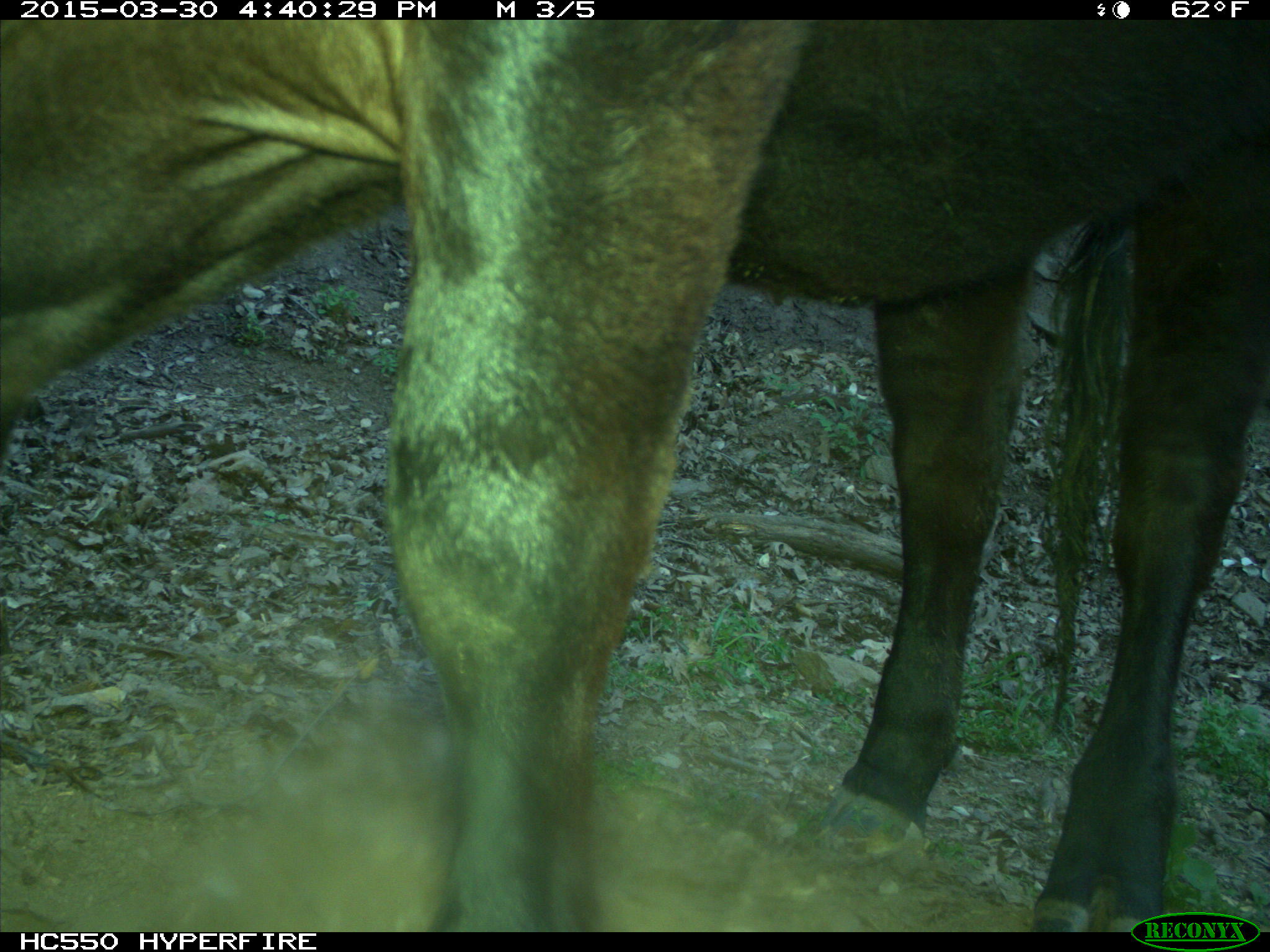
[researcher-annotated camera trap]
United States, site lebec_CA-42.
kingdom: Animalia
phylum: Chordata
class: Mammalia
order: Artiodactyla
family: Bovidae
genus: Bos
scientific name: Bos taurus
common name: domestic cow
Bos taurus (domestic cow).